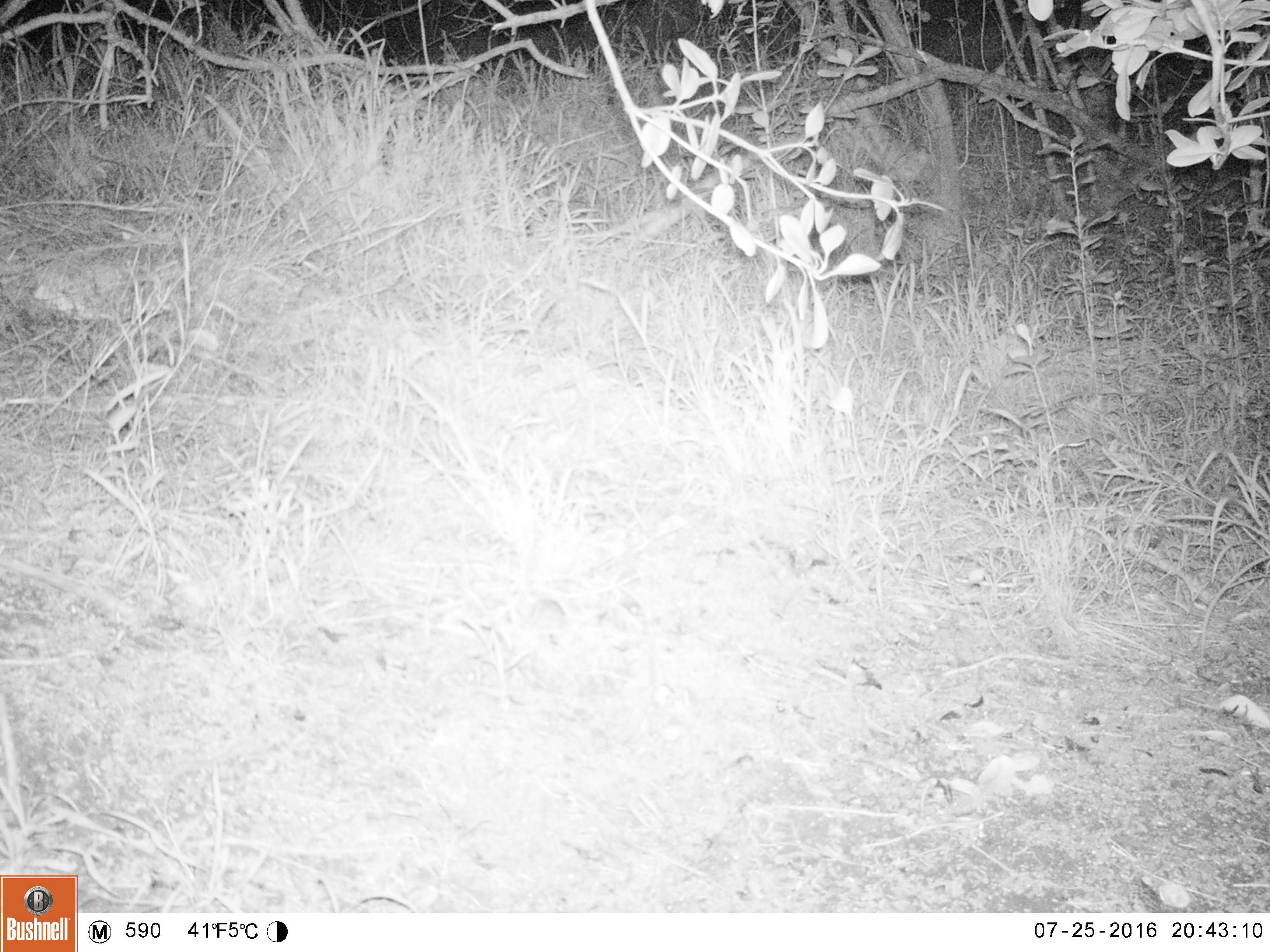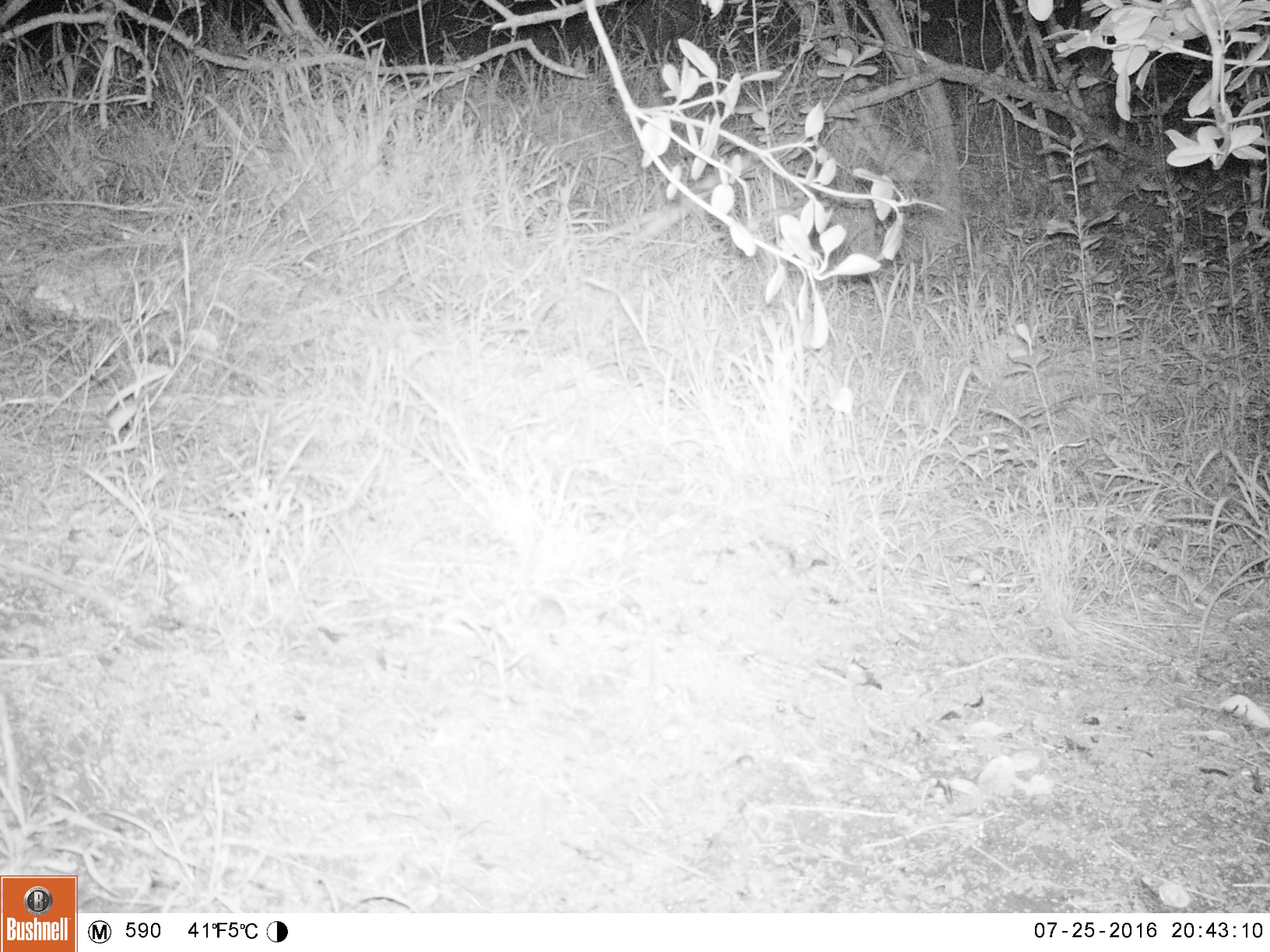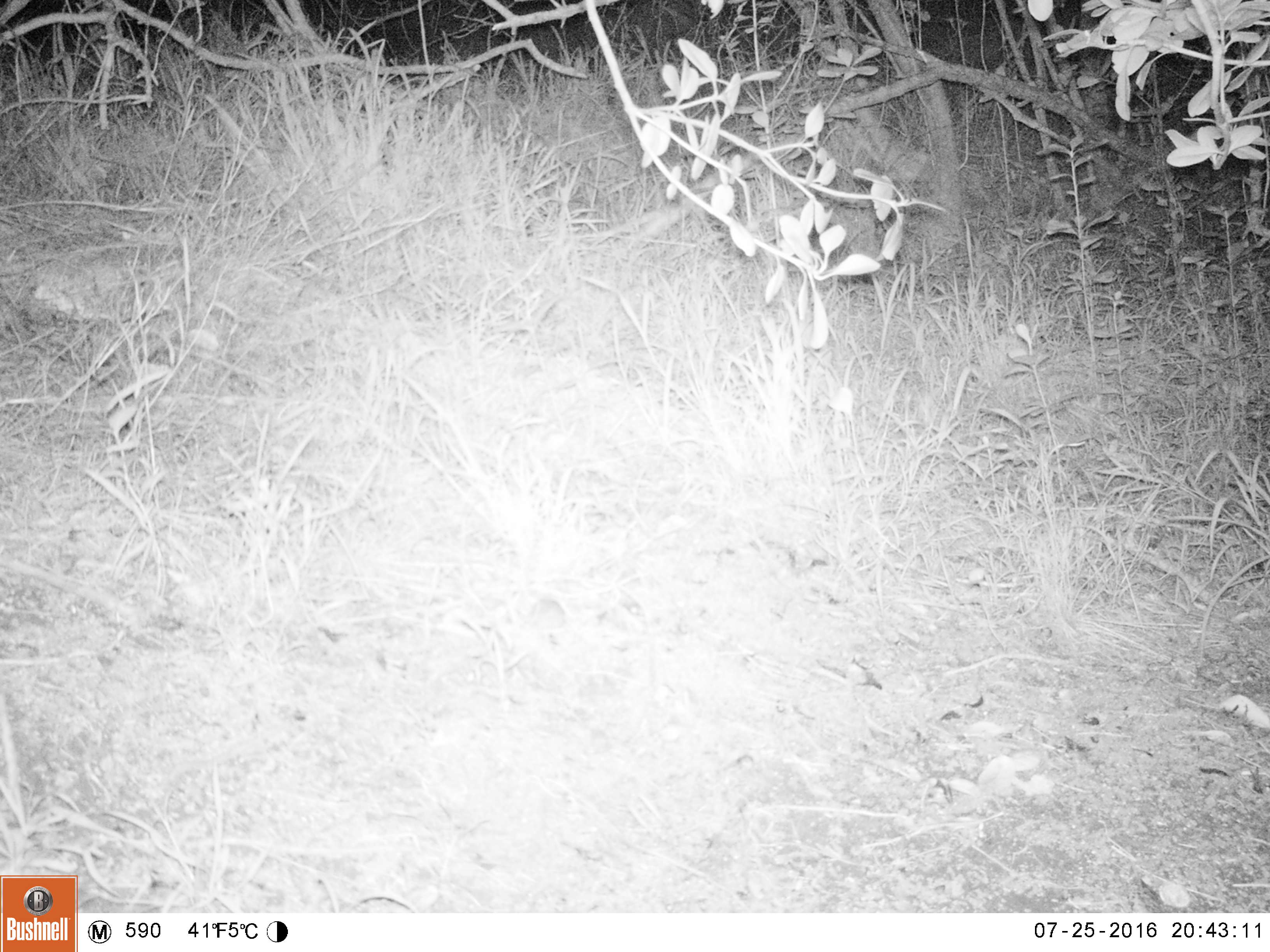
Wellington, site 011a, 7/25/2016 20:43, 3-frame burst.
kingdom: Animalia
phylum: Chordata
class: Mammalia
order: Rodentia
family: Muridae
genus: Mus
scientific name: Mus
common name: mouse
Mouse (Mus).